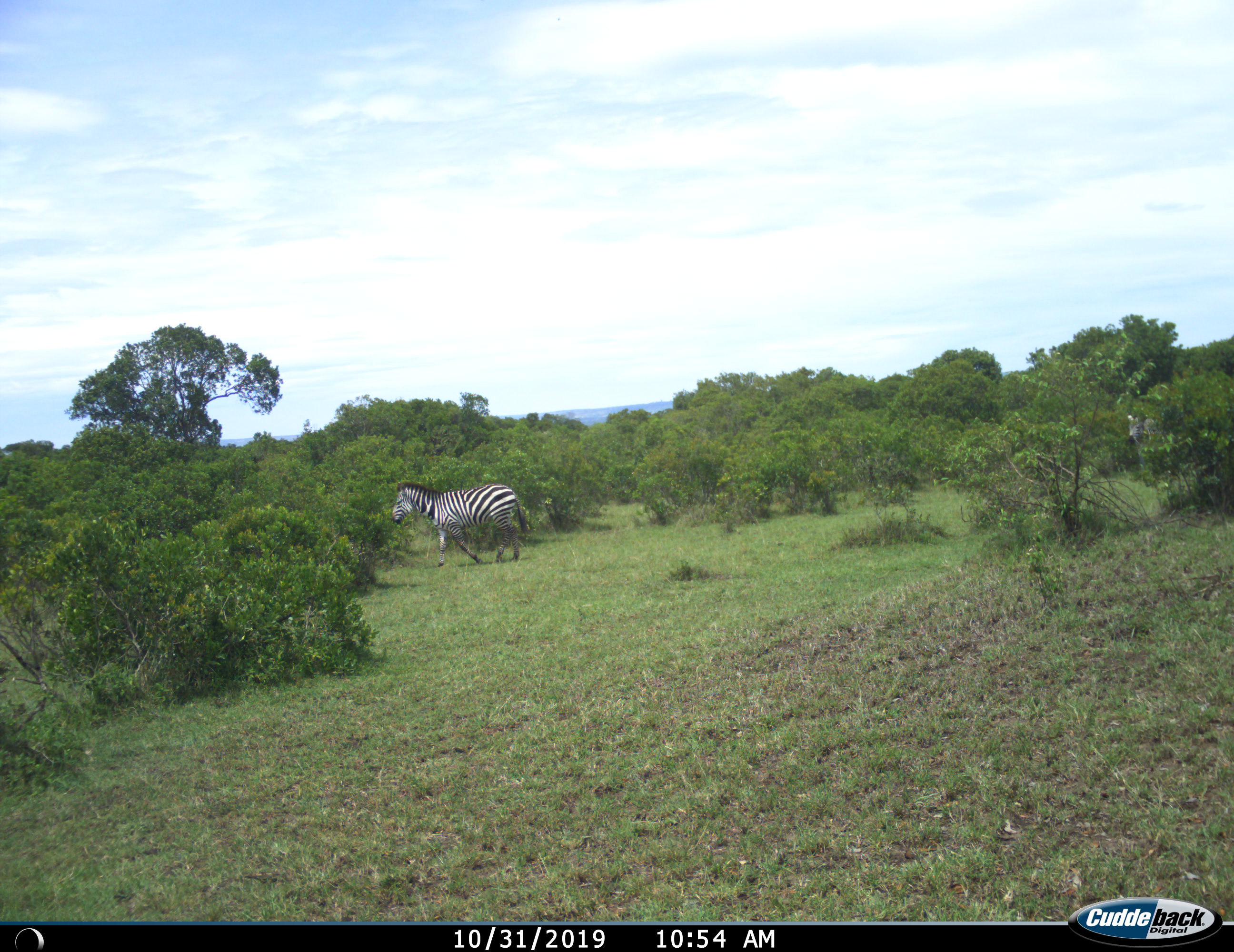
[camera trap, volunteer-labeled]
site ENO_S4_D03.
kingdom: Animalia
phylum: Chordata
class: Mammalia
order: Perissodactyla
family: Equidae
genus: Equus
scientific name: Equus quagga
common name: plains zebra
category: zebraplains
Zebraplains (plains zebra) (Equus quagga), count 1. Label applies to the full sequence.